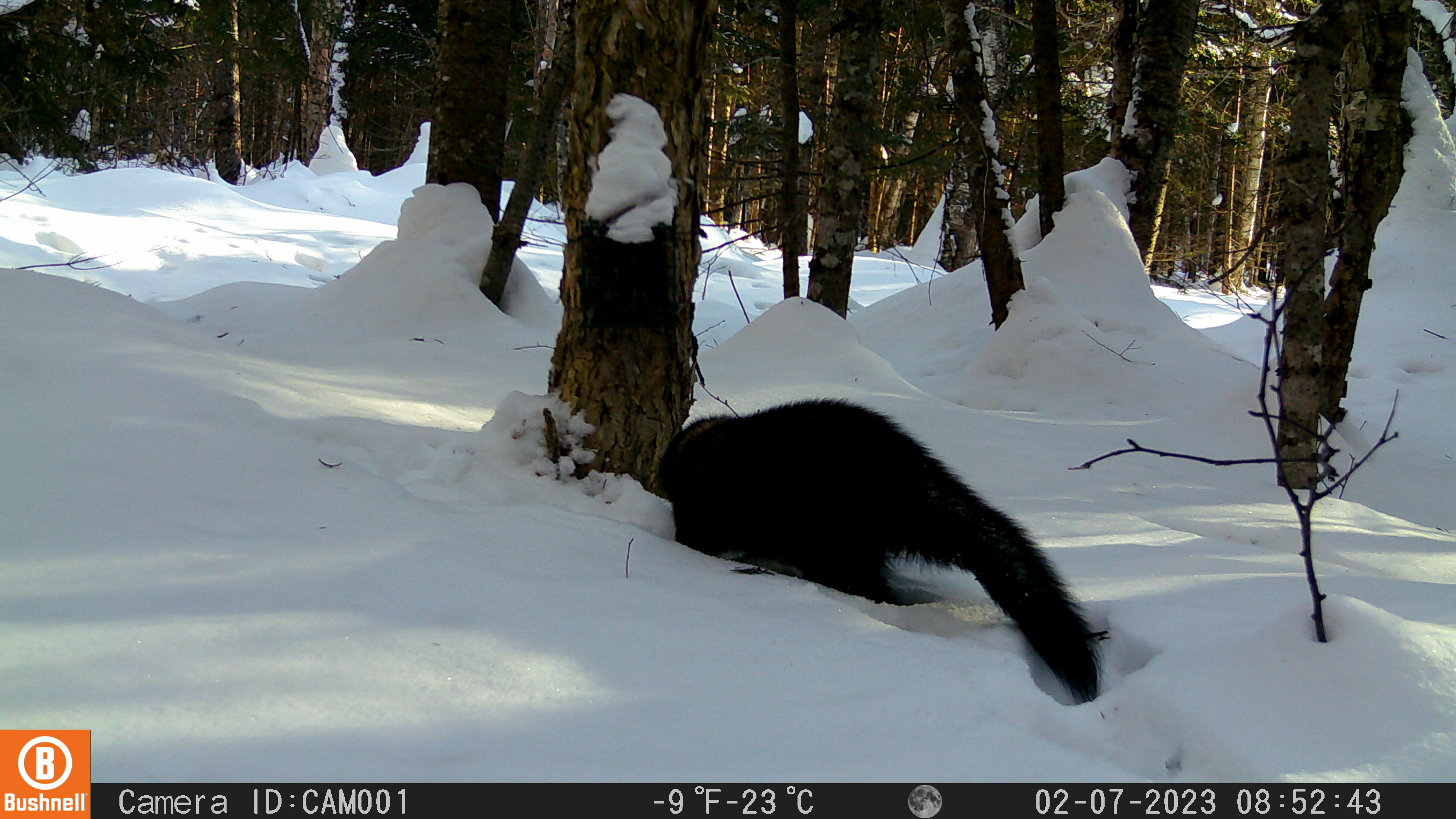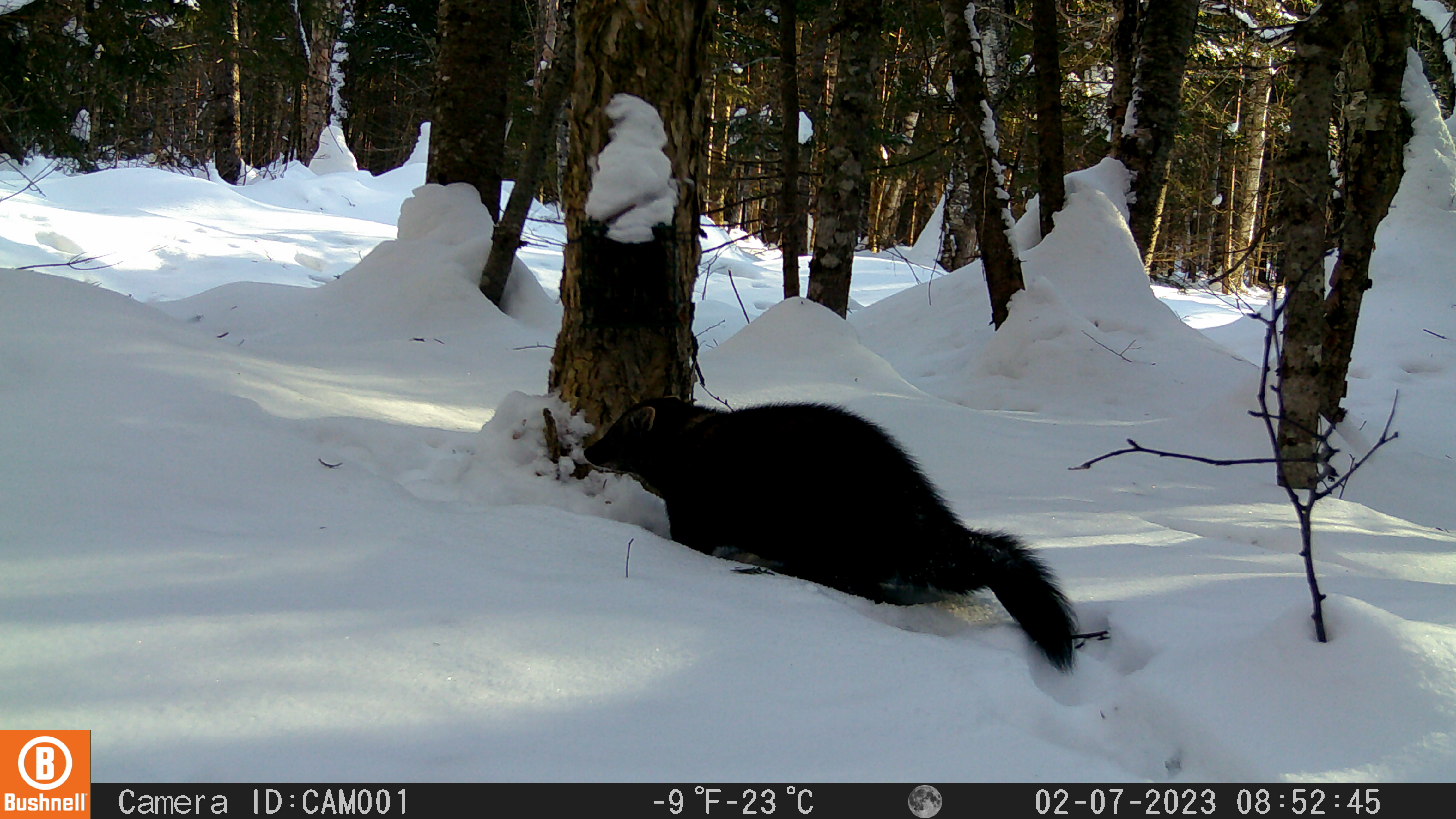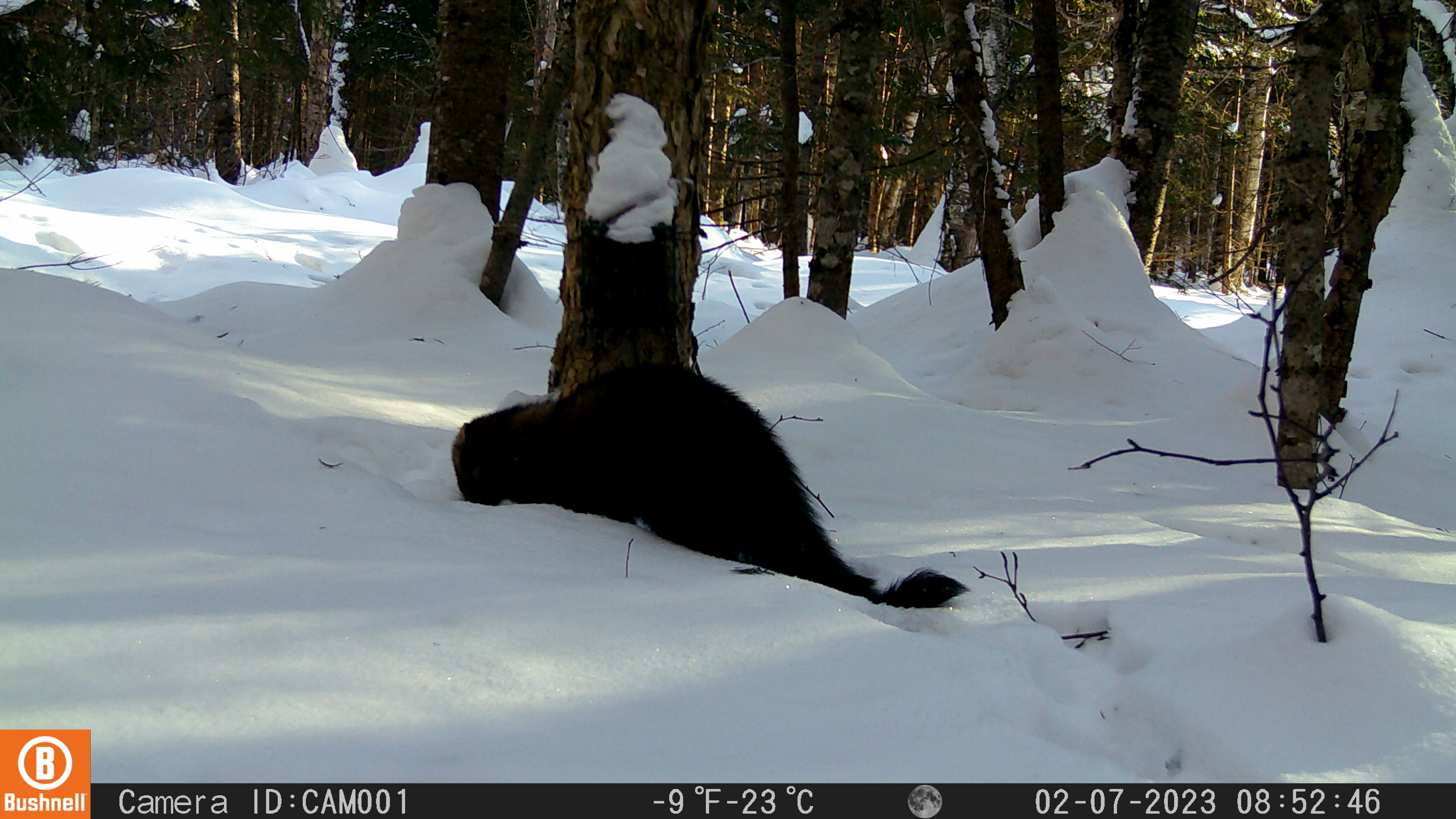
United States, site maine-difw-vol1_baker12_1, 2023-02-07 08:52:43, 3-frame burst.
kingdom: Animalia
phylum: Chordata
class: Mammalia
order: Carnivora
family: Mustelidae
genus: Pekania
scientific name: Pekania pennanti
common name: fisher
Fisher (Pekania pennanti).